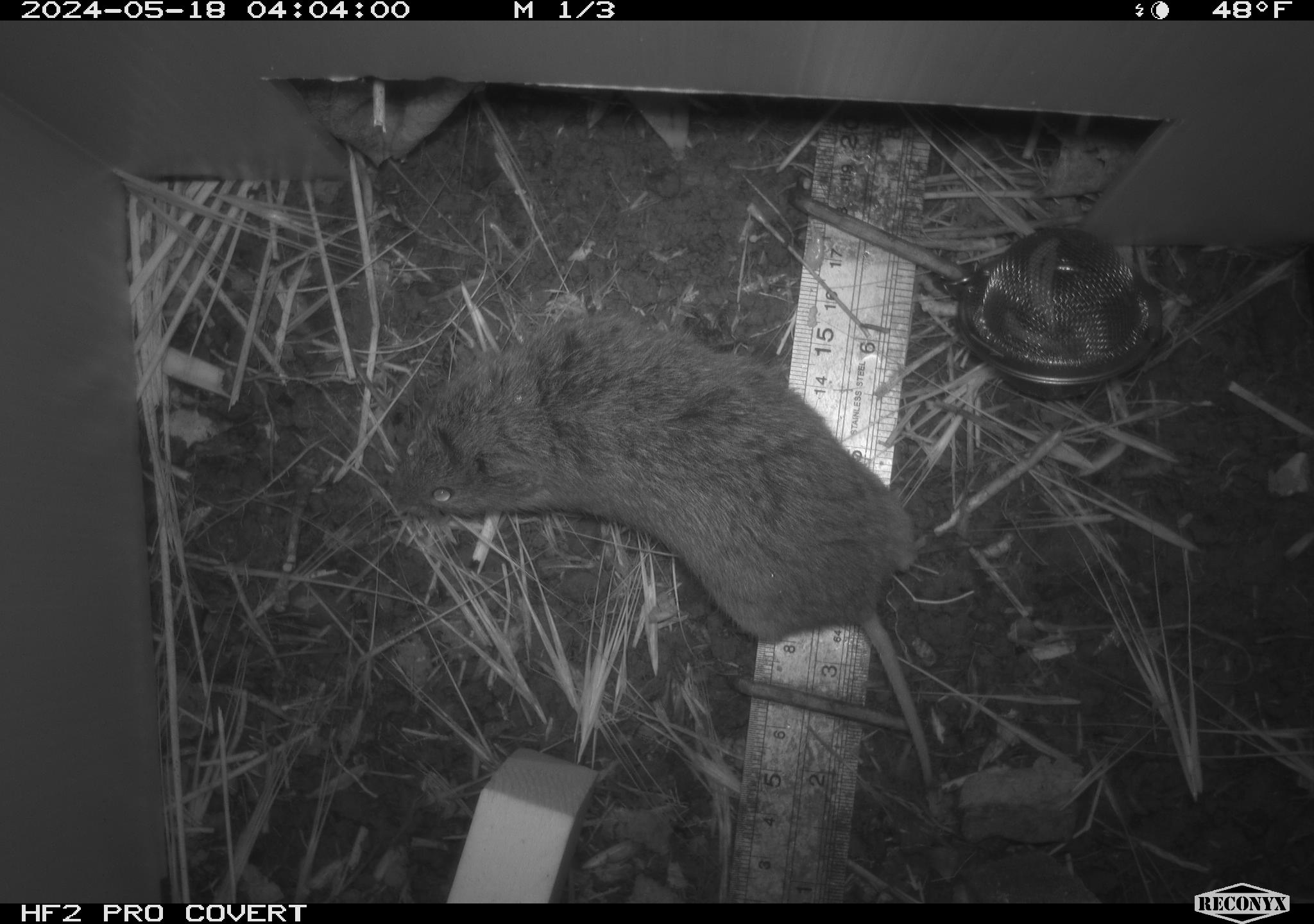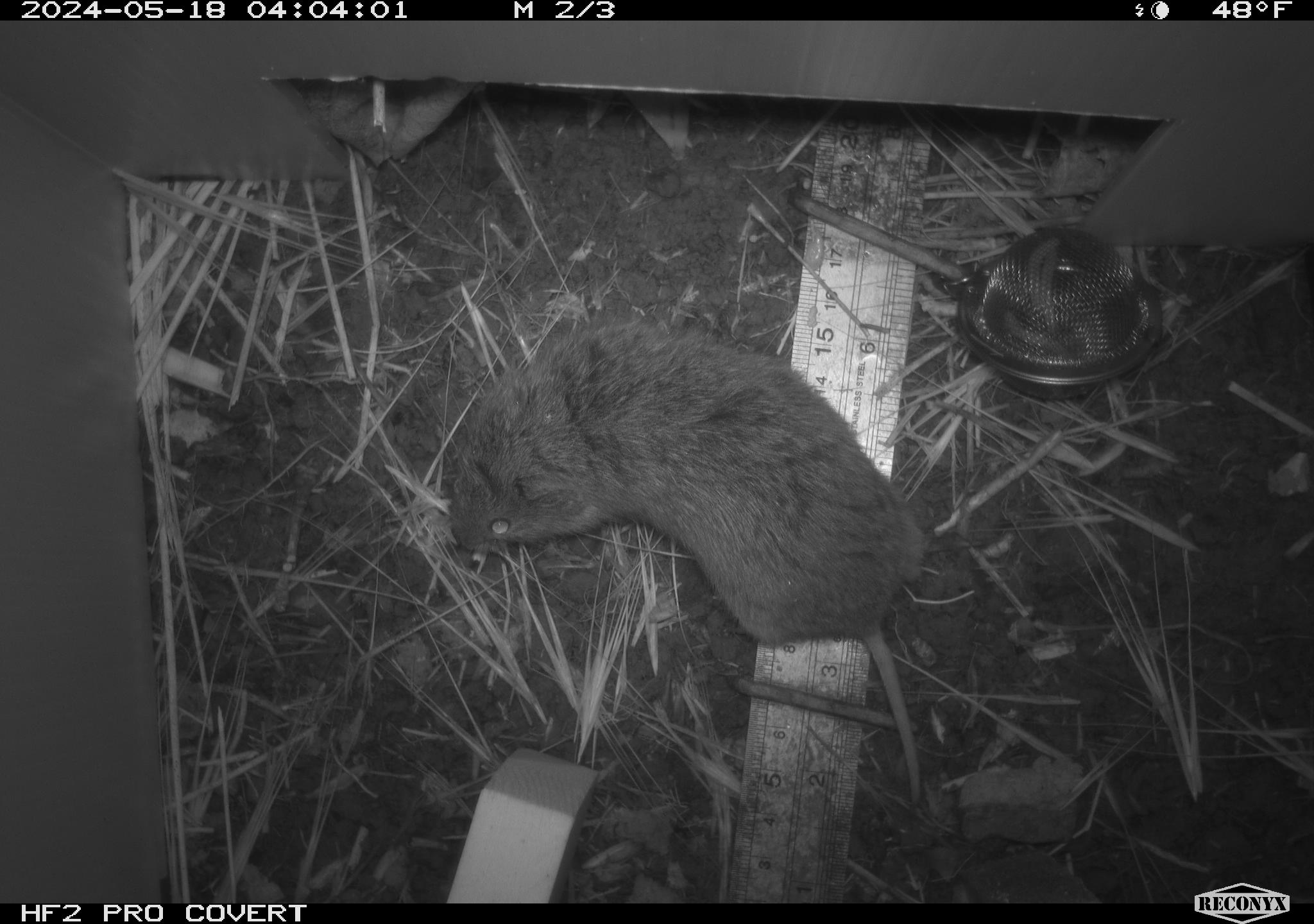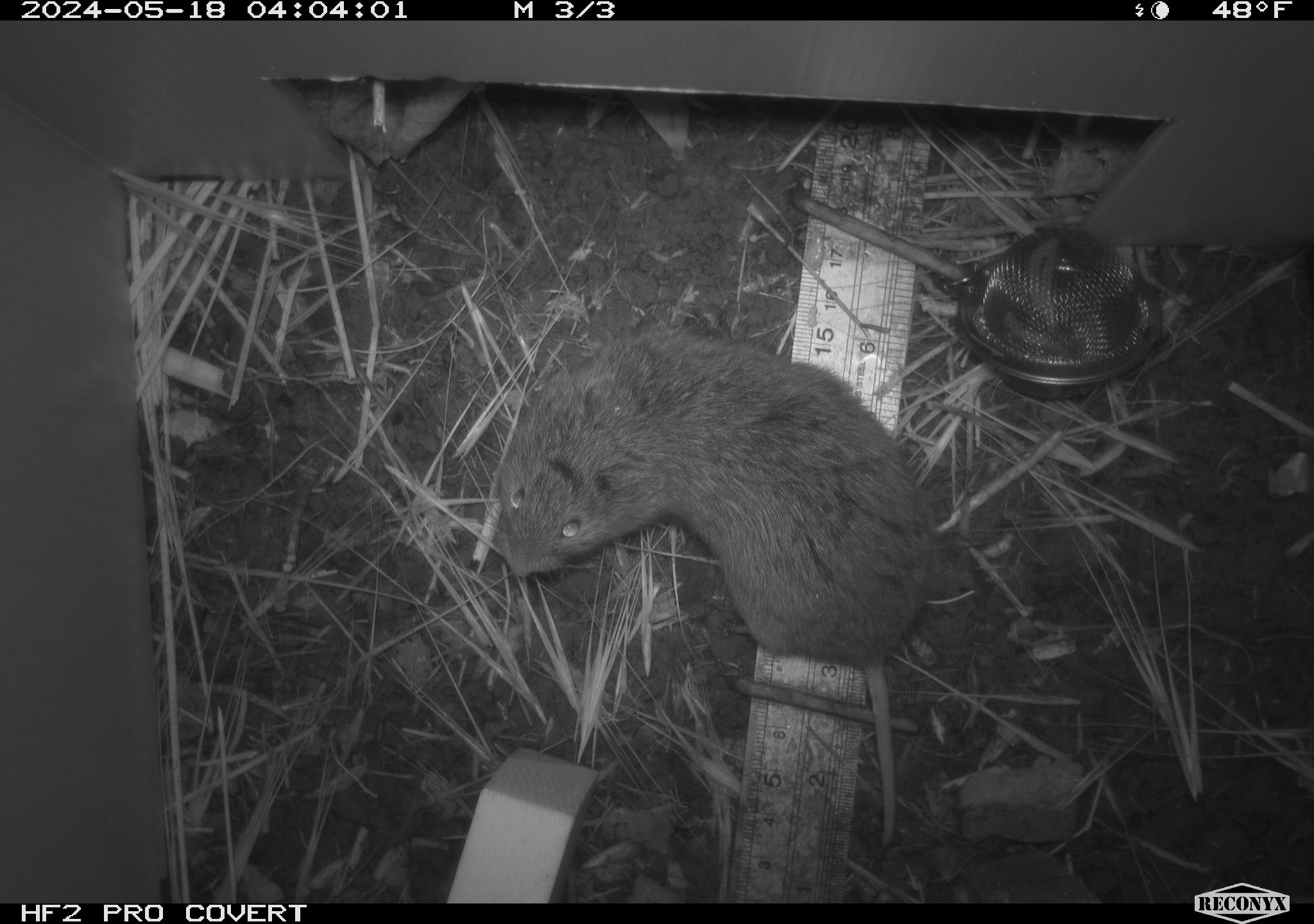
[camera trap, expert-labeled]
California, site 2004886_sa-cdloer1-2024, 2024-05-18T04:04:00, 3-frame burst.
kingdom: Animalia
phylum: Chordata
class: Mammalia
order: Rodentia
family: Cricetidae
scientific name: Arvicolinae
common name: voles, lemmings, and muskrats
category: arvicolinae subfamily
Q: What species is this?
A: Arvicolinae subfamily (voles, lemmings, and muskrats) (Arvicolinae).